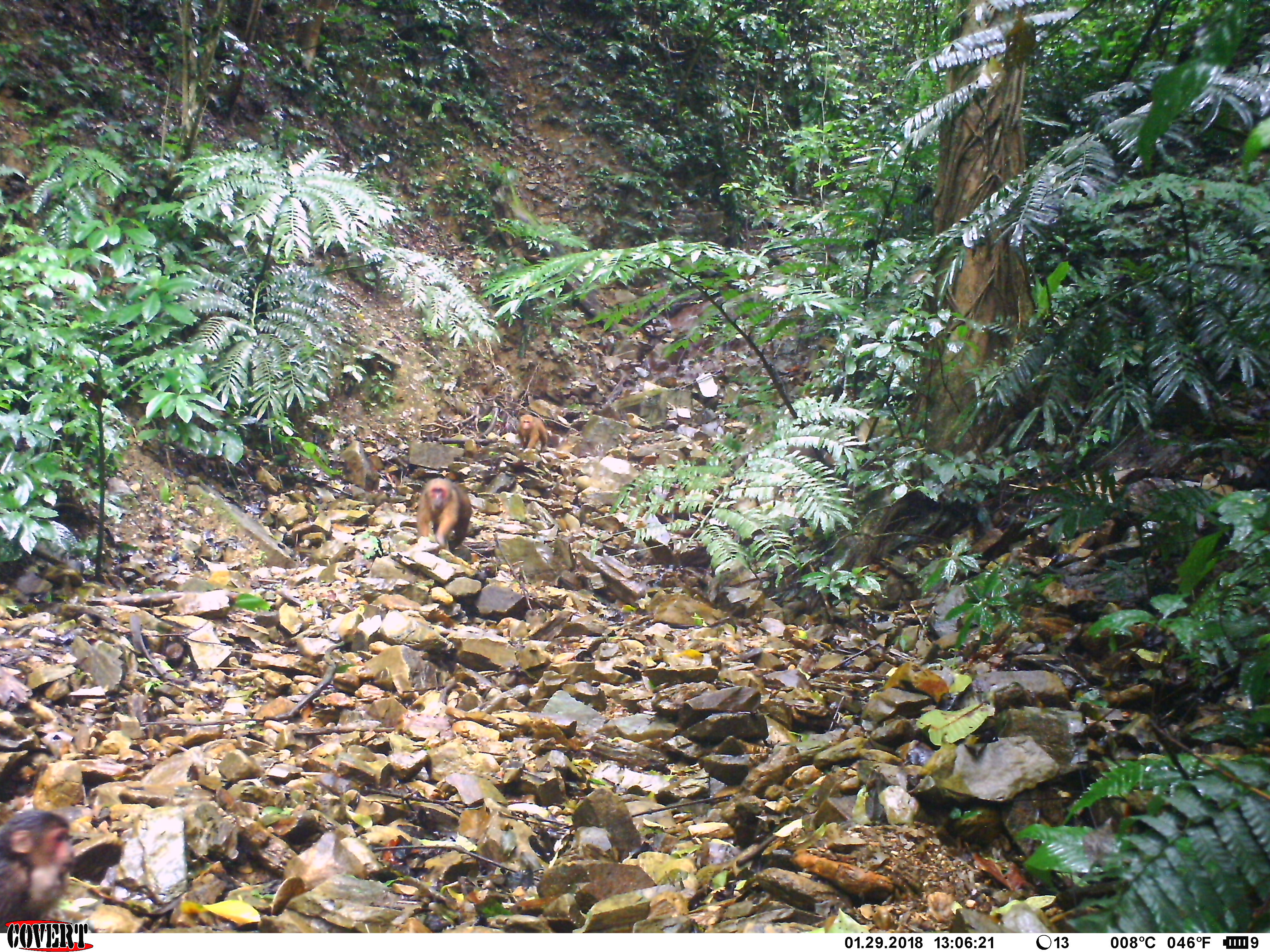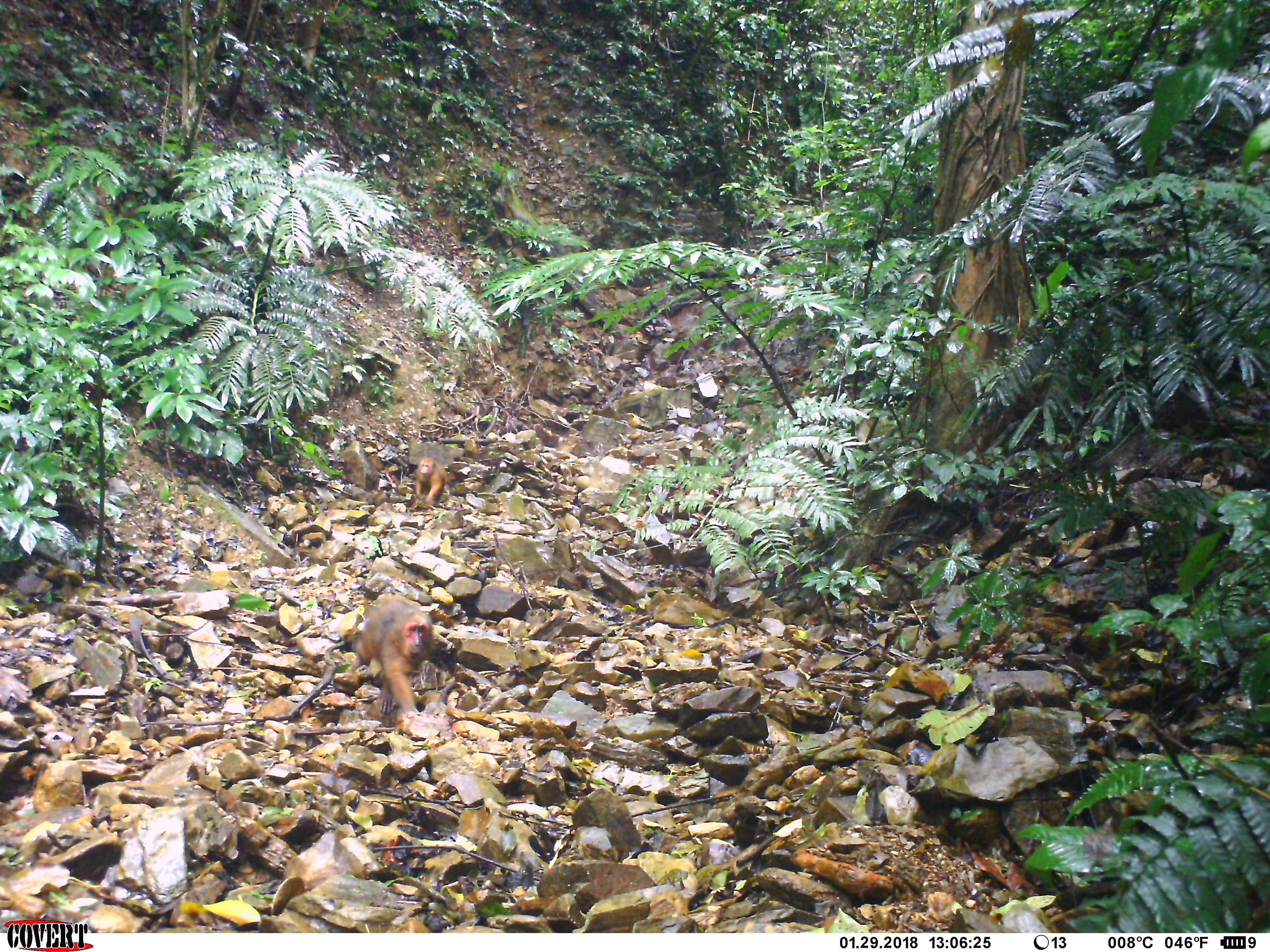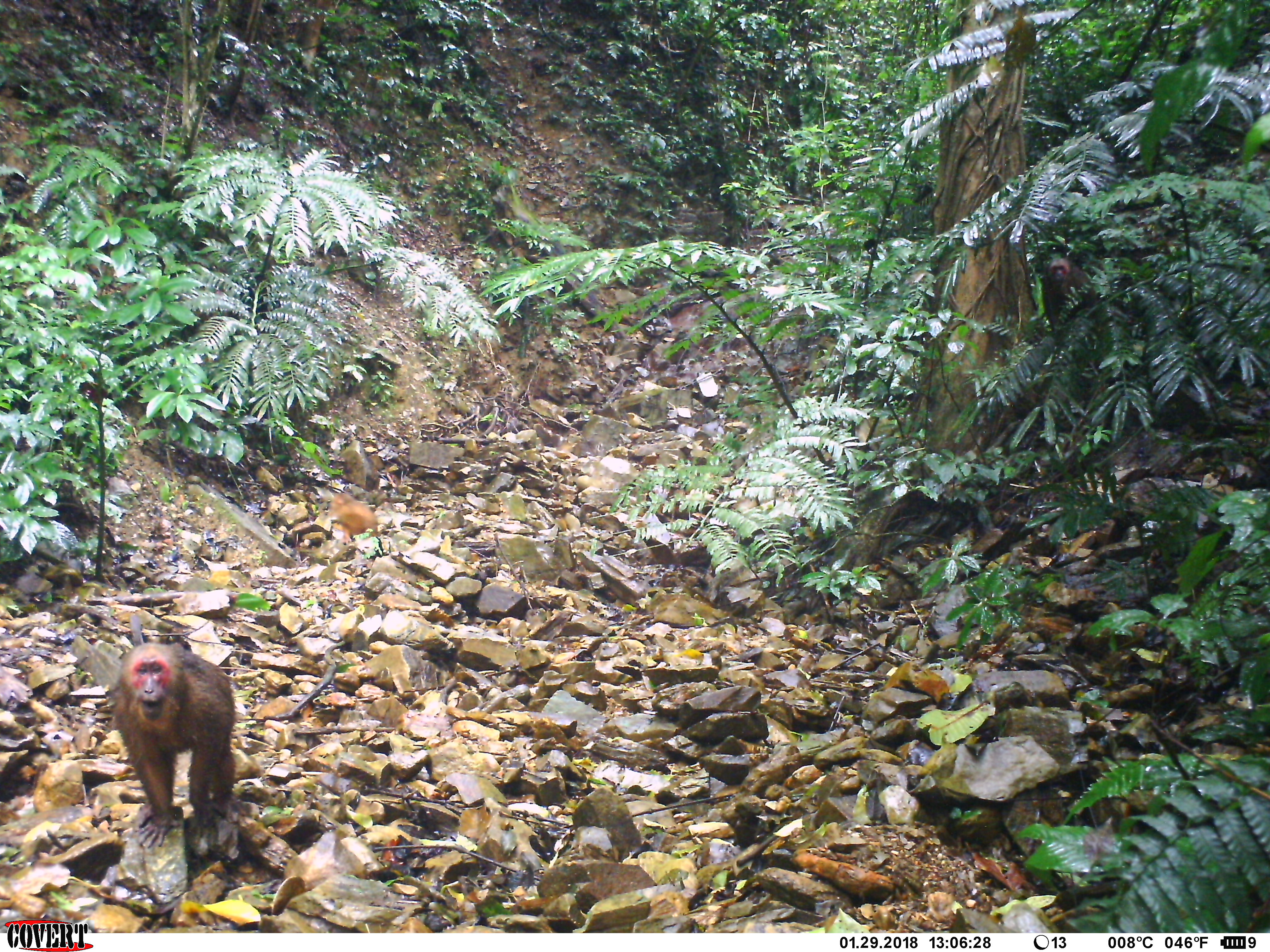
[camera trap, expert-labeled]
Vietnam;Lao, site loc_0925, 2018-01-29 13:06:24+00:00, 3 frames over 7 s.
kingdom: Animalia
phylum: Chordata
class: Mammalia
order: Primates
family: Cercopithecidae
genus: Macaca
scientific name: Macaca arctoides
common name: stump-tailed macaque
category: stump tailed macaque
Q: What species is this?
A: Stump tailed macaque (stump-tailed macaque) (Macaca arctoides).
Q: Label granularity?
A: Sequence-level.